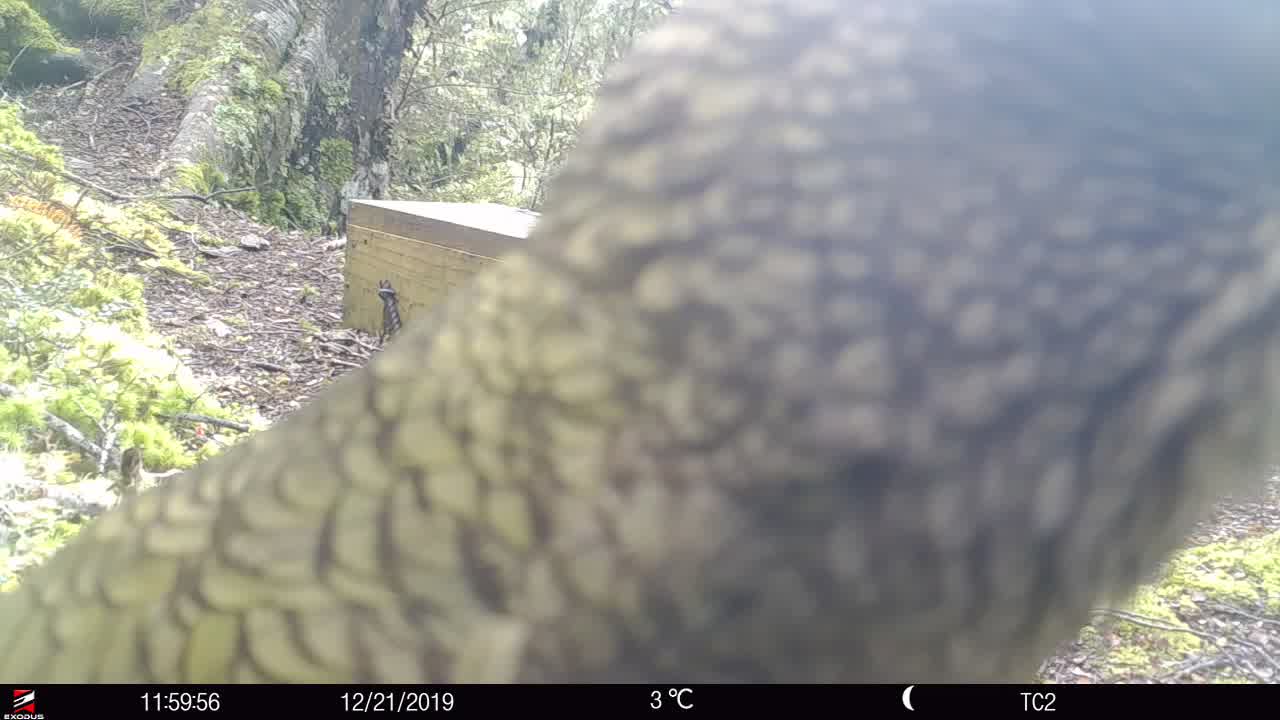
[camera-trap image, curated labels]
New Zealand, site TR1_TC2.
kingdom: Animalia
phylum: Chordata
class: Aves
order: Psittaciformes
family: Strigopidae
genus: Nestor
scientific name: Nestor notabilis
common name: kea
Kea (Nestor notabilis).